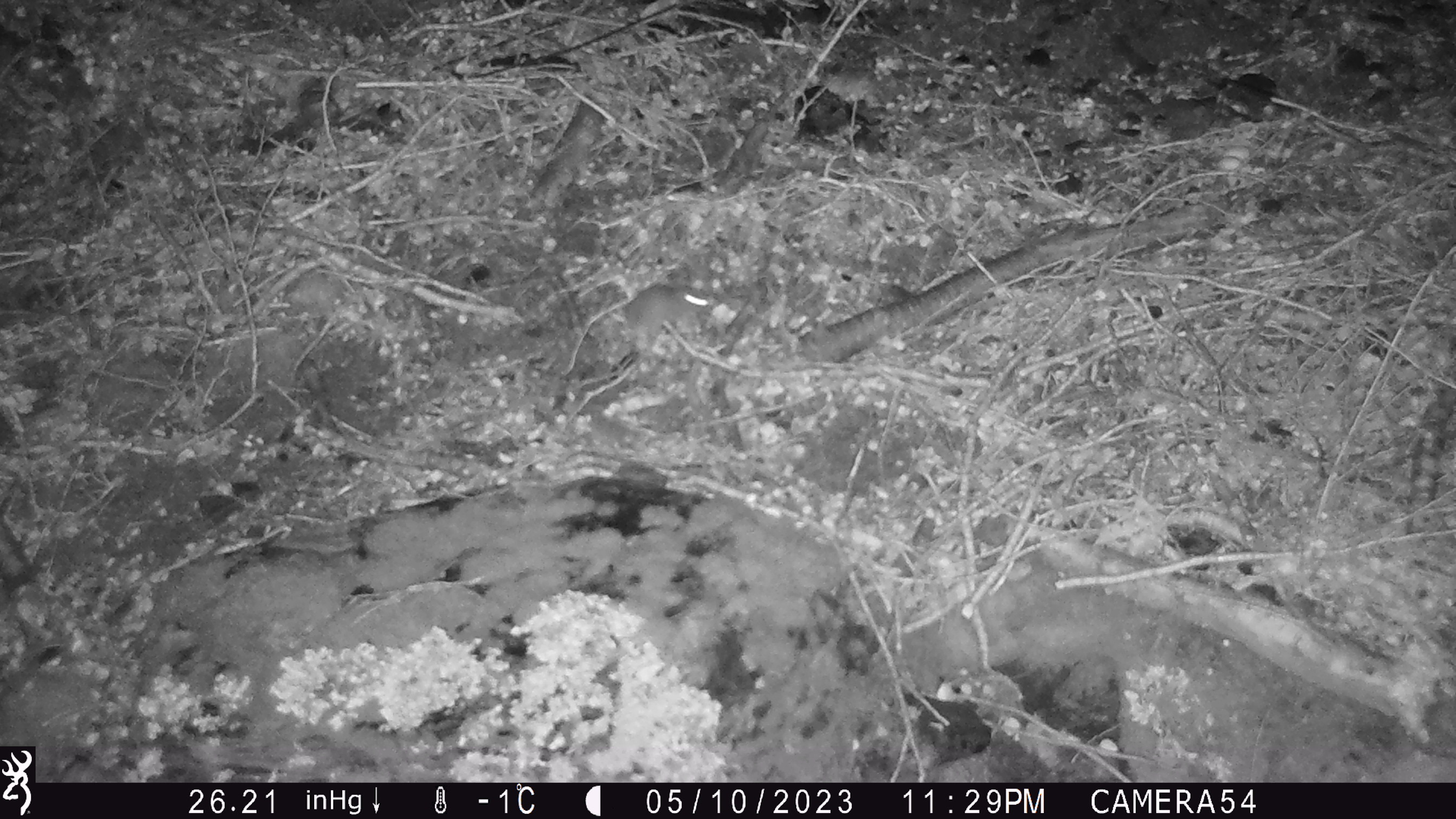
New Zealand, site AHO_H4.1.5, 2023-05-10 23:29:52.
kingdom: Animalia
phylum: Chordata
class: Mammalia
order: Rodentia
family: Muridae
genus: Mus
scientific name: Mus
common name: mouse